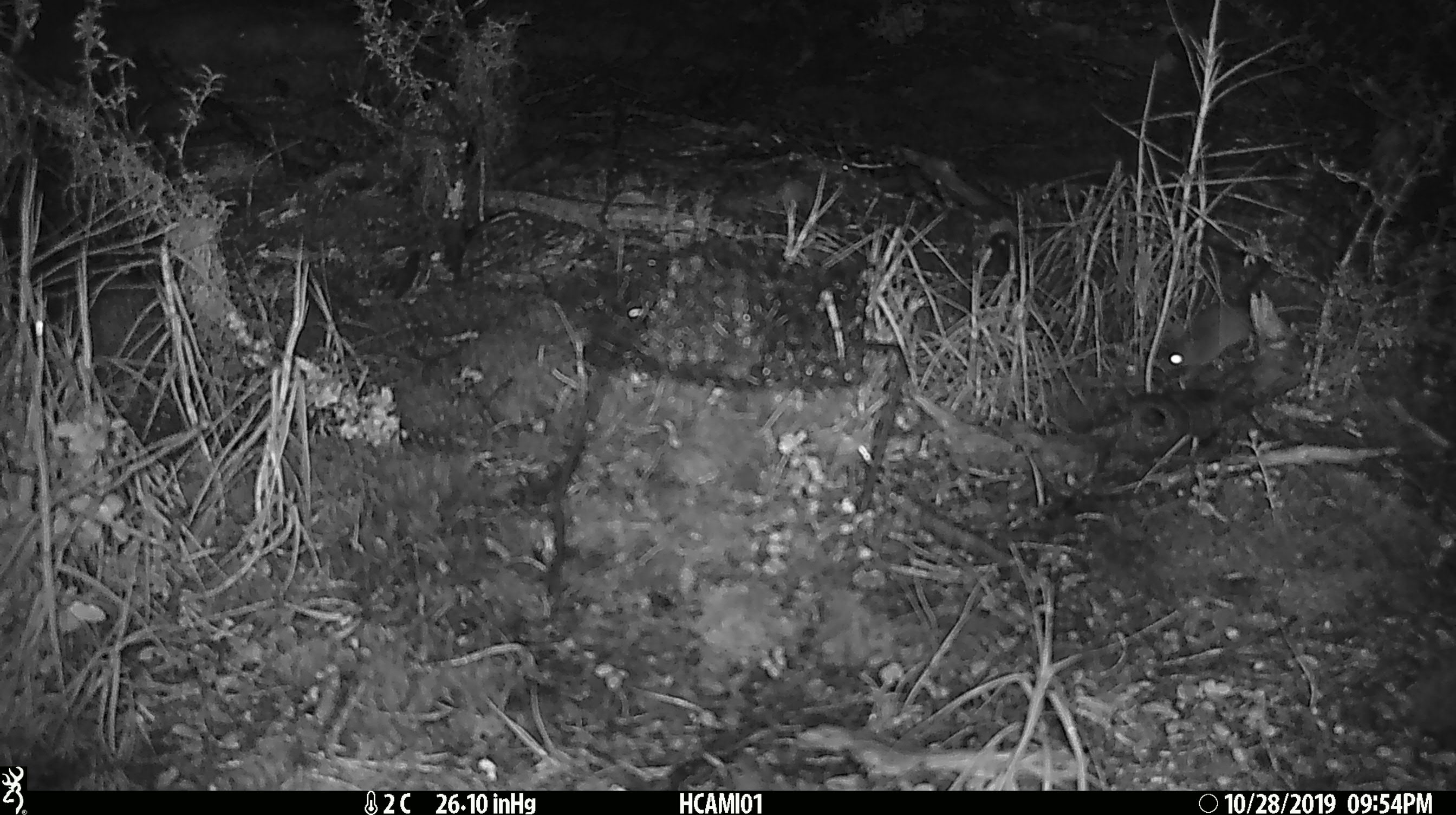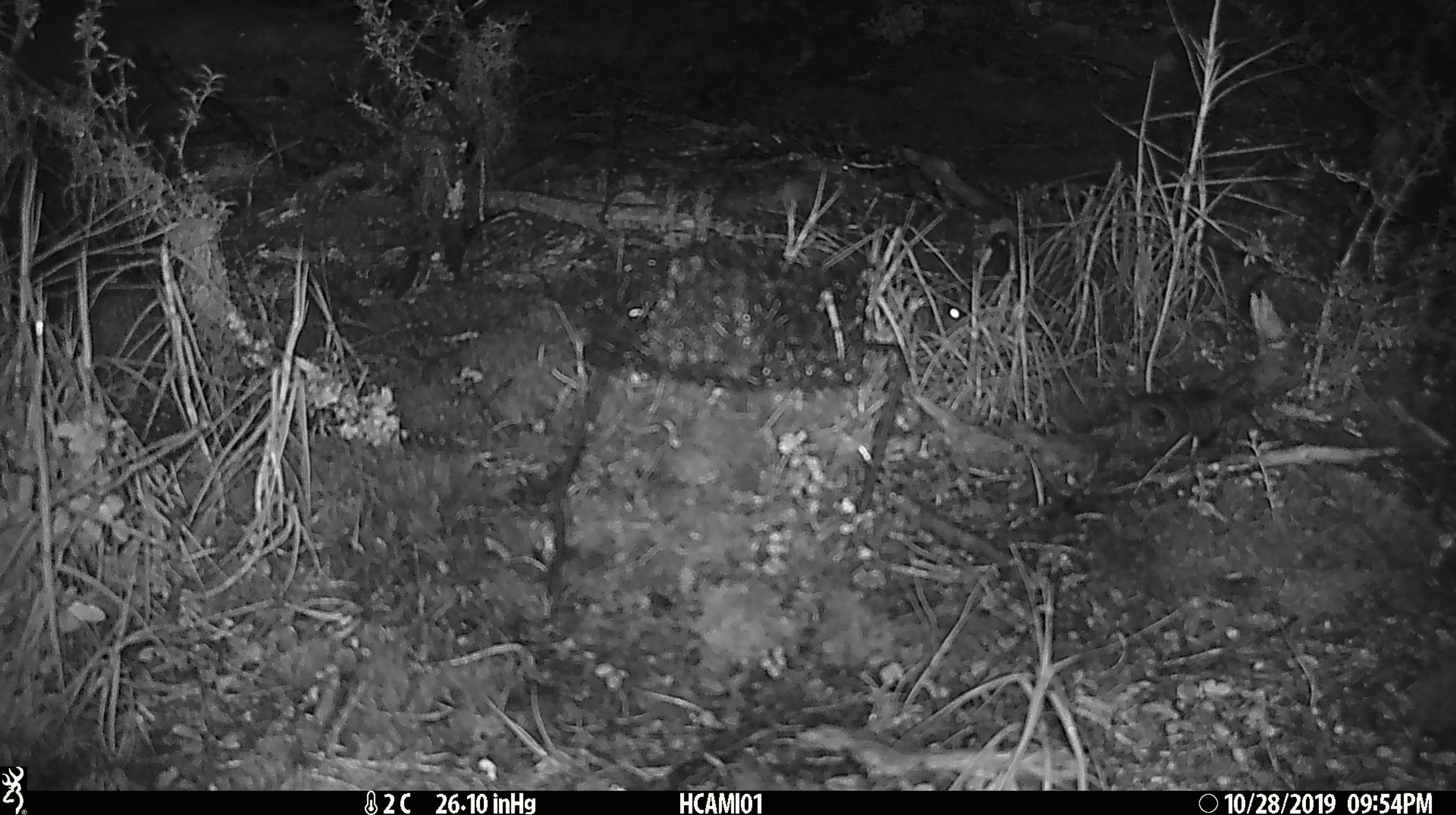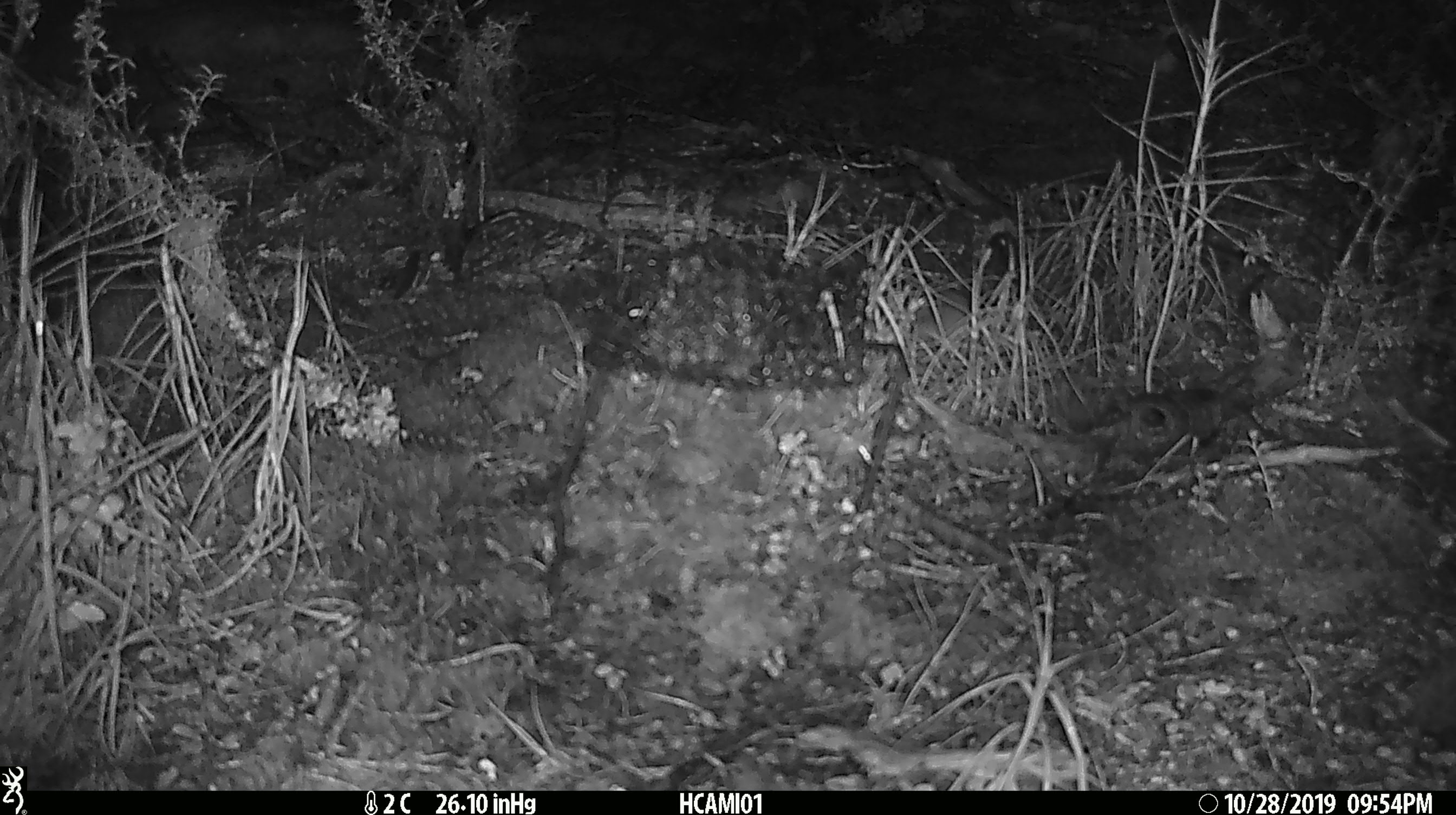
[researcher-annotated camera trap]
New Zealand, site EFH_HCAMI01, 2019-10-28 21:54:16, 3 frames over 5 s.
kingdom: Animalia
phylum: Chordata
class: Mammalia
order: Rodentia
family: Muridae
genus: Mus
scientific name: Mus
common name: mouse